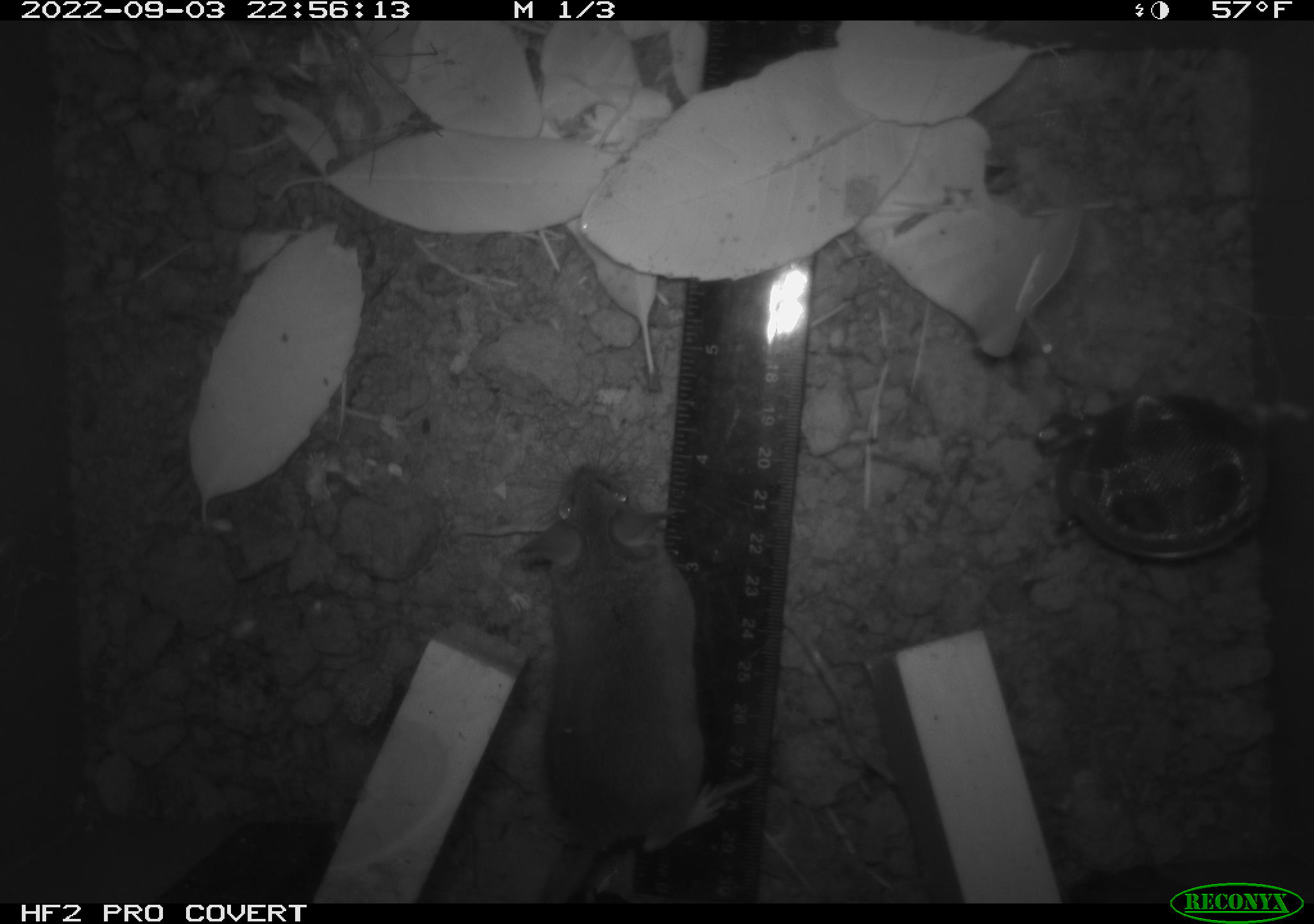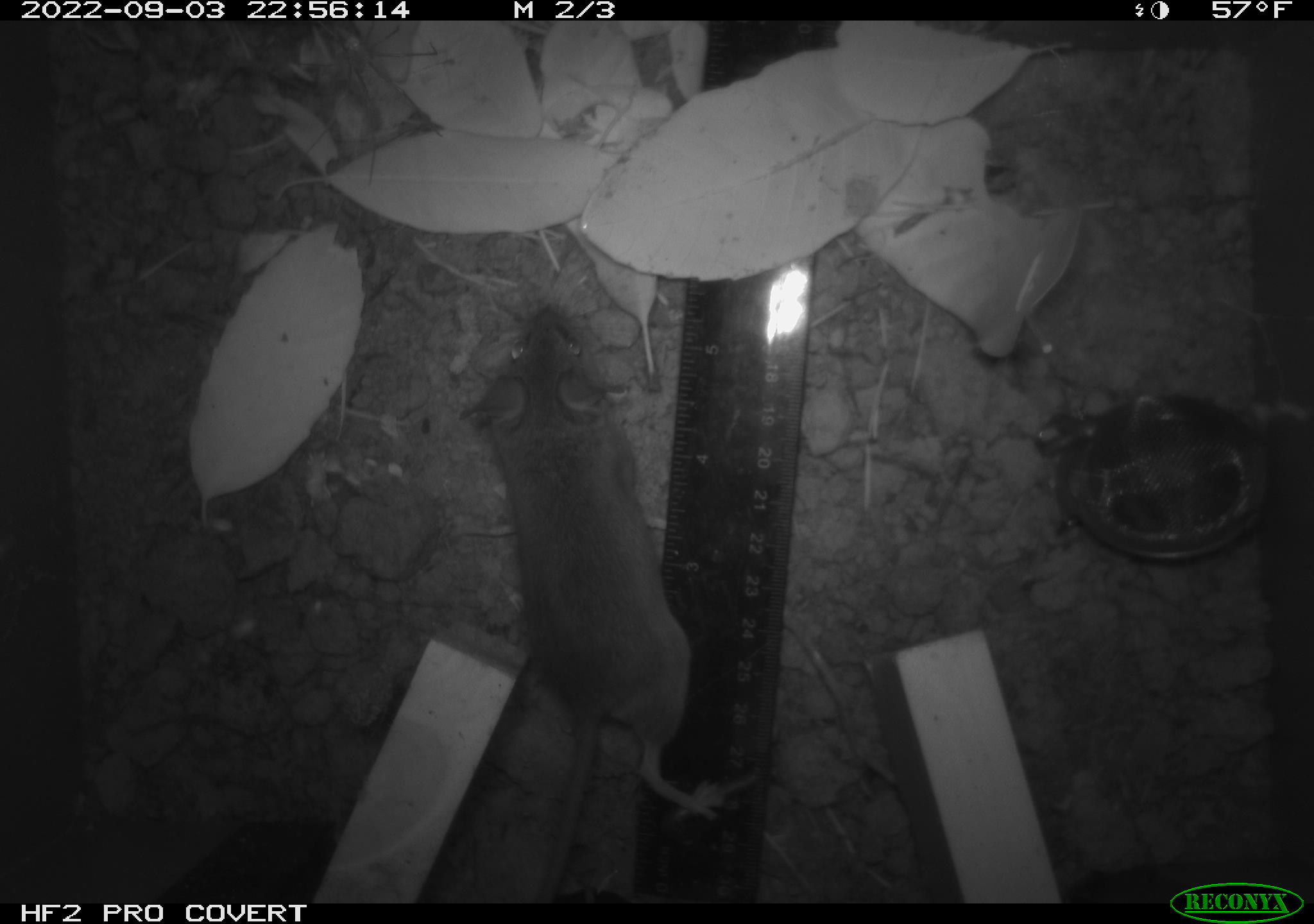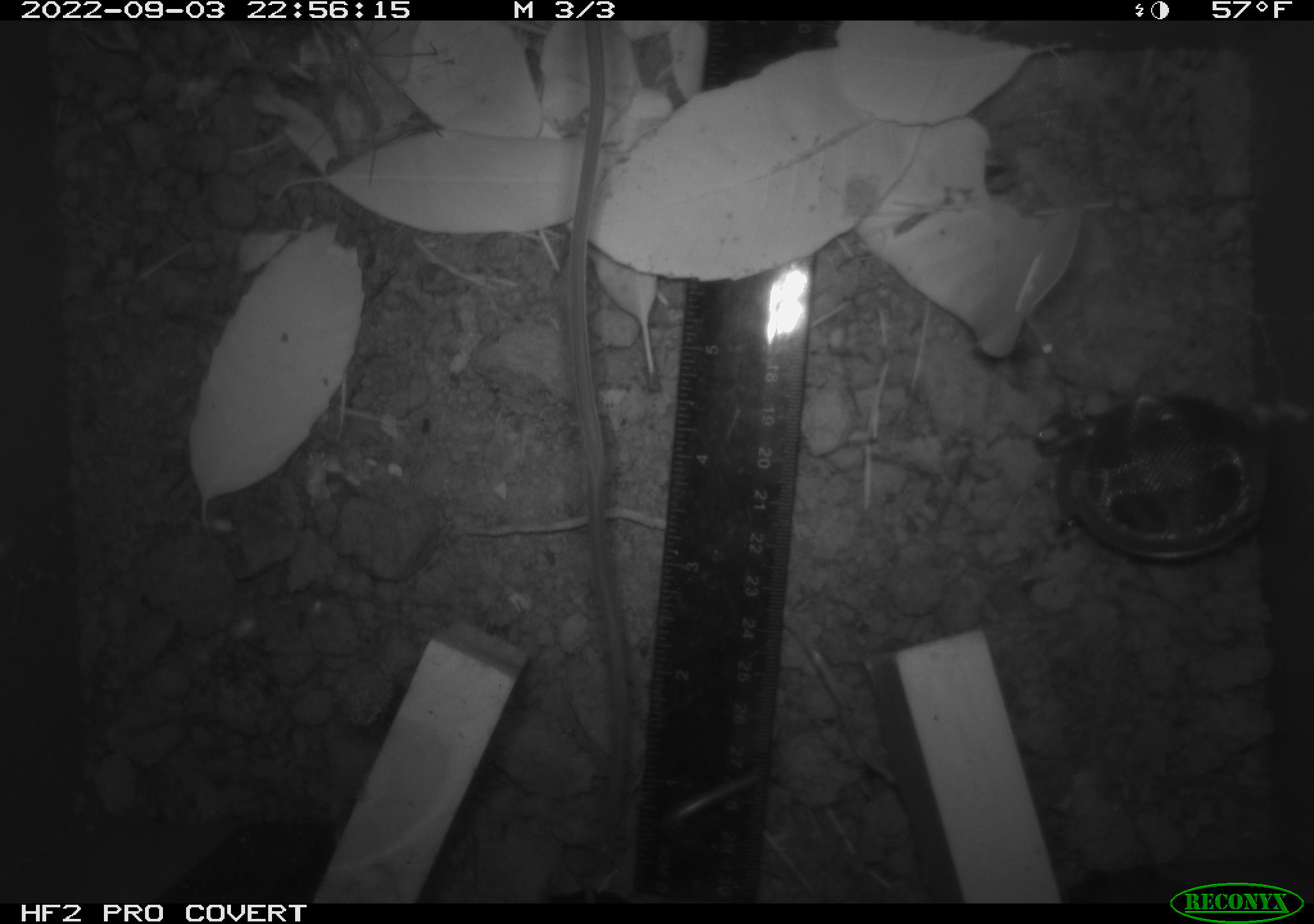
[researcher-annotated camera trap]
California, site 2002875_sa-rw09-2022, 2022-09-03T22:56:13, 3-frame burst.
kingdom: Animalia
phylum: Chordata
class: Mammalia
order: Rodentia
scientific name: Rodentia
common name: rodent